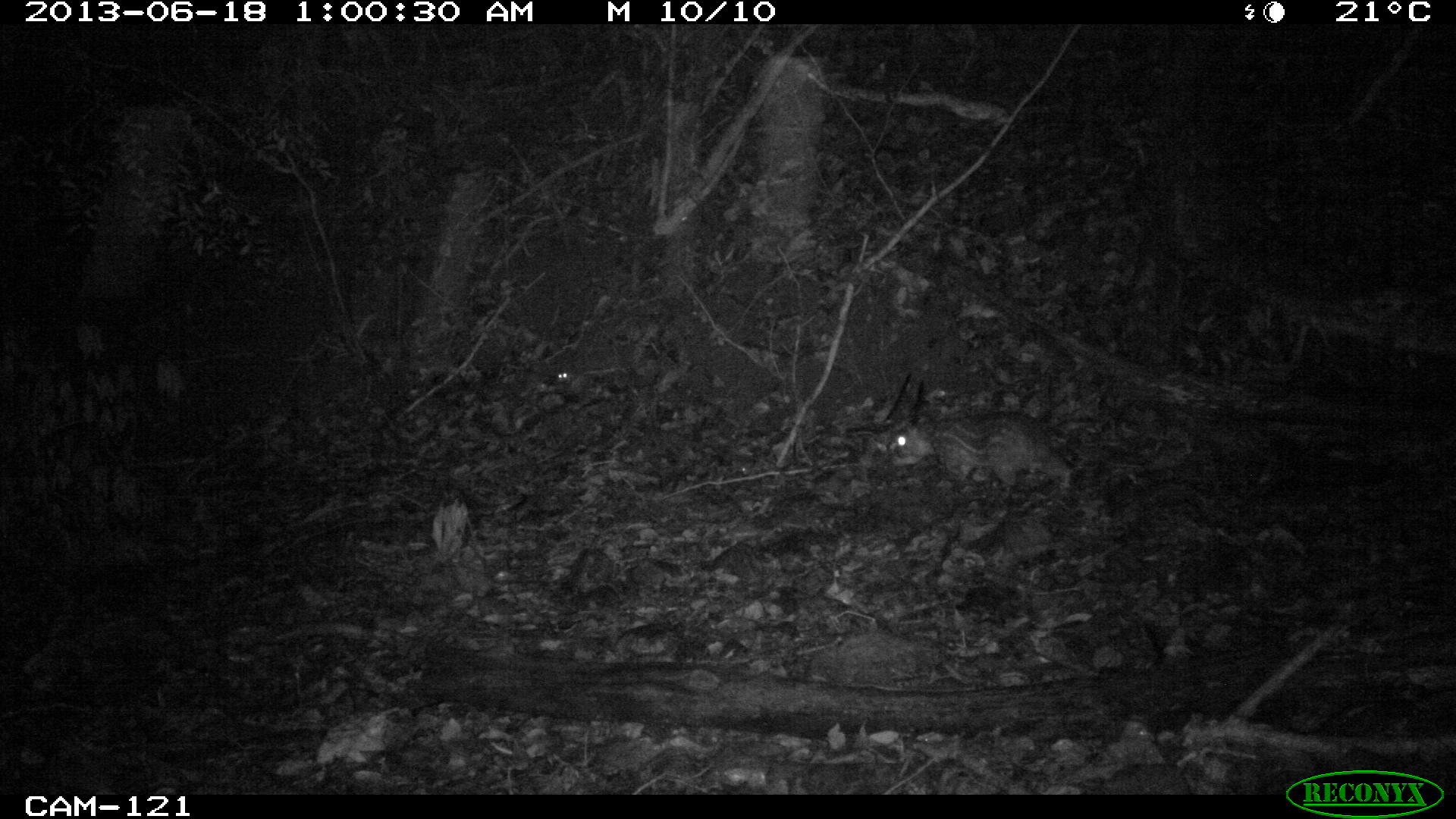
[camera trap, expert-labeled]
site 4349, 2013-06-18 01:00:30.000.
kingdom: Animalia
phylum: Chordata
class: Mammalia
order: Rodentia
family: Cuniculidae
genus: Cuniculus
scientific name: Cuniculus paca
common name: lowland paca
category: agouti paca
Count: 1.